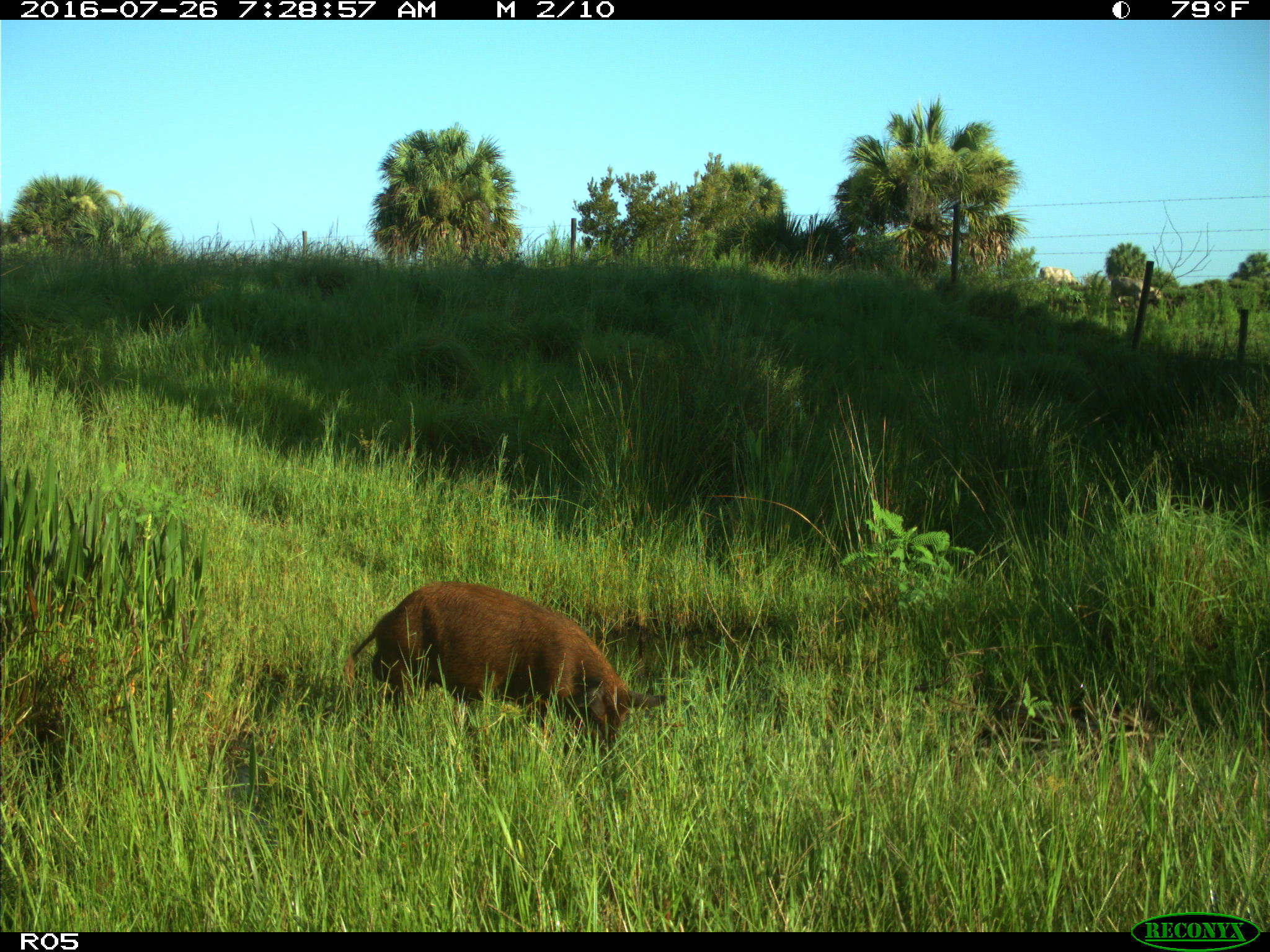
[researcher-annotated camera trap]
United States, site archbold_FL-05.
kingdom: Animalia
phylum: Chordata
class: Mammalia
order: Artiodactyla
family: Suidae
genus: Sus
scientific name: Sus scrofa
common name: wild boar